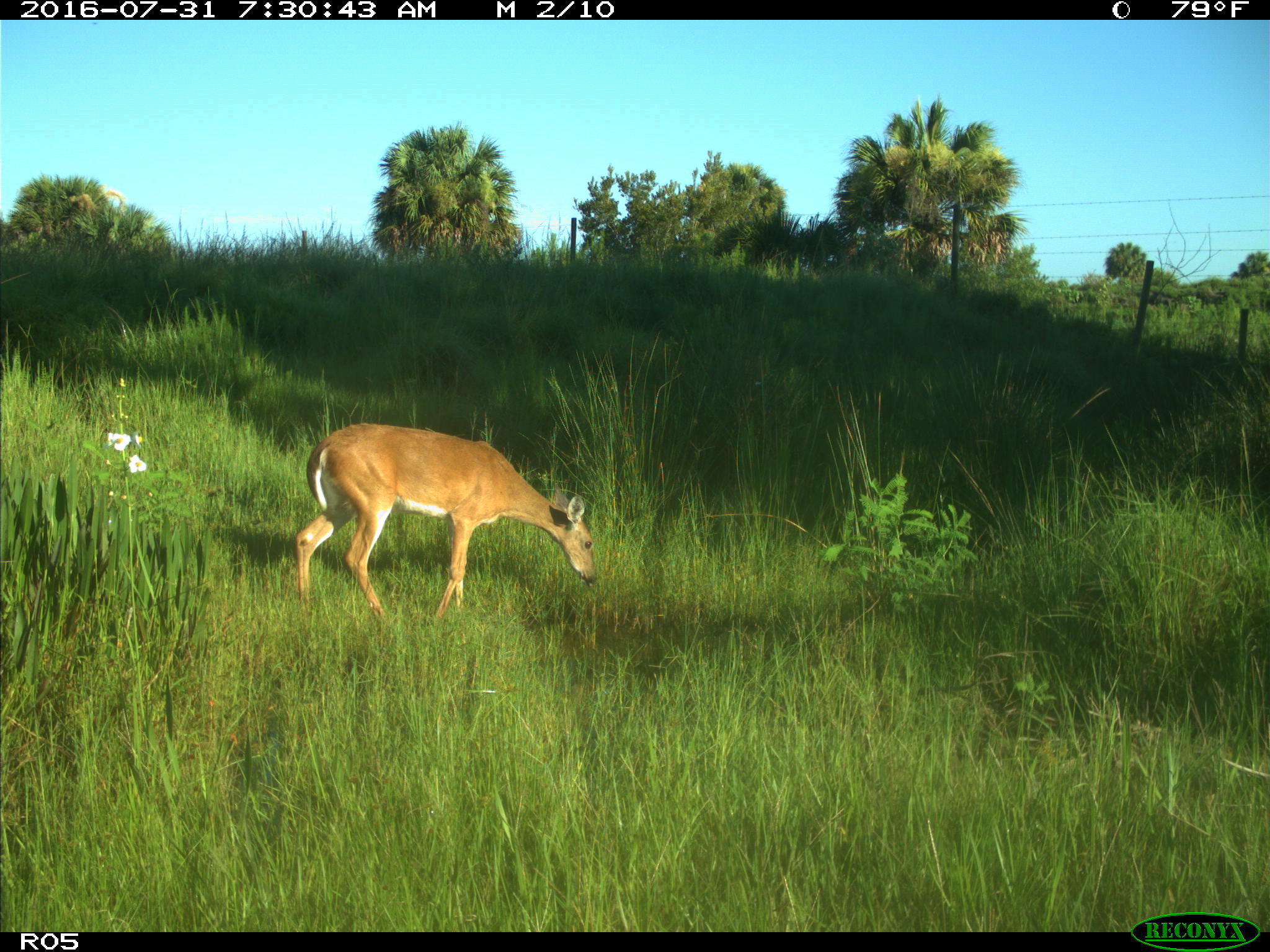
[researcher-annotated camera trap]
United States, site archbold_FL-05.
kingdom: Animalia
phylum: Chordata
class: Mammalia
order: Artiodactyla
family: Cervidae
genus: Odocoileus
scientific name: Odocoileus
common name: deer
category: unidentified deer